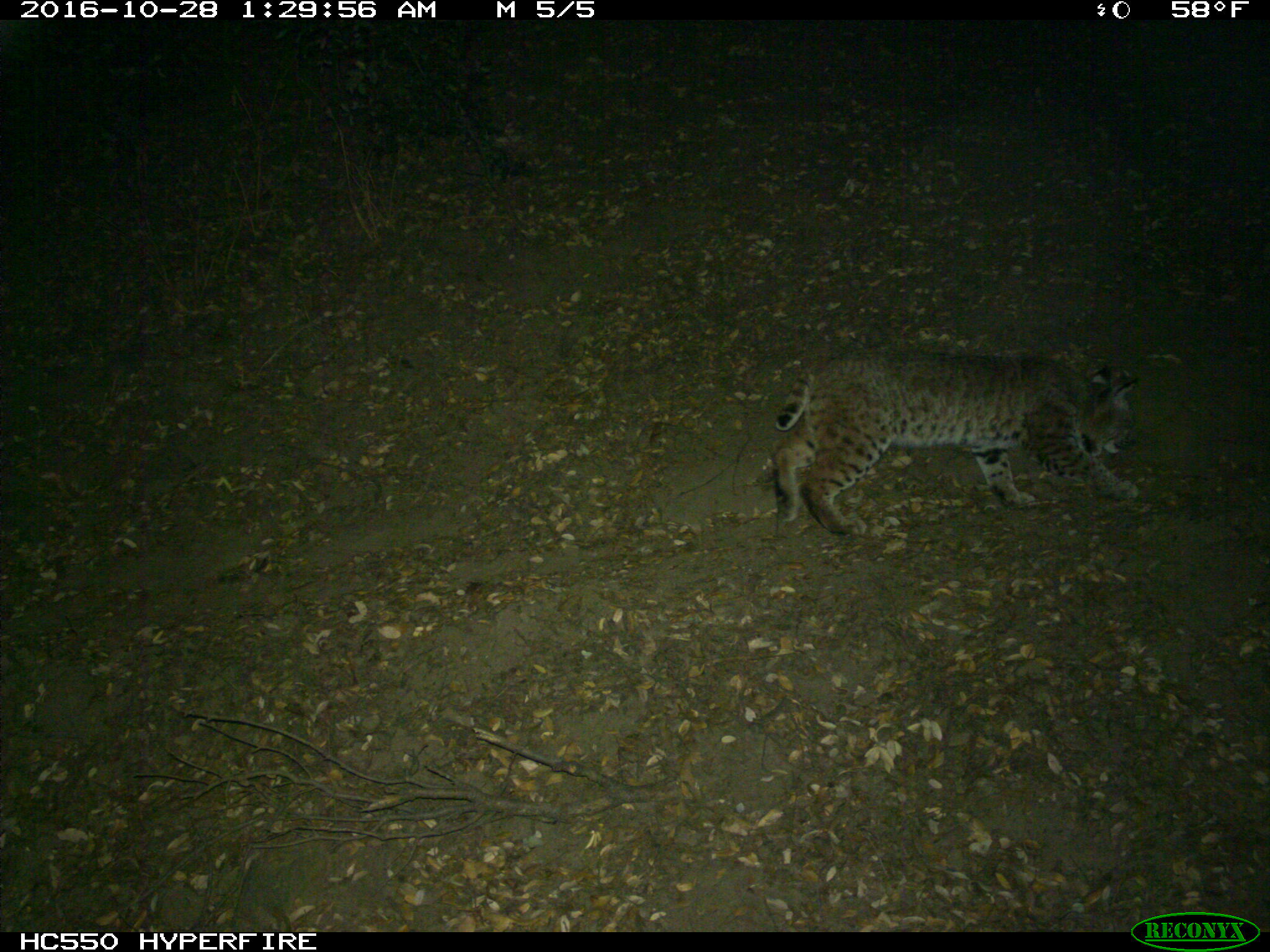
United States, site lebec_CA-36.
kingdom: Animalia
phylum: Chordata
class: Mammalia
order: Carnivora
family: Felidae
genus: Lynx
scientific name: Lynx rufus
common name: bobcat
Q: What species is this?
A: Lynx rufus (bobcat).